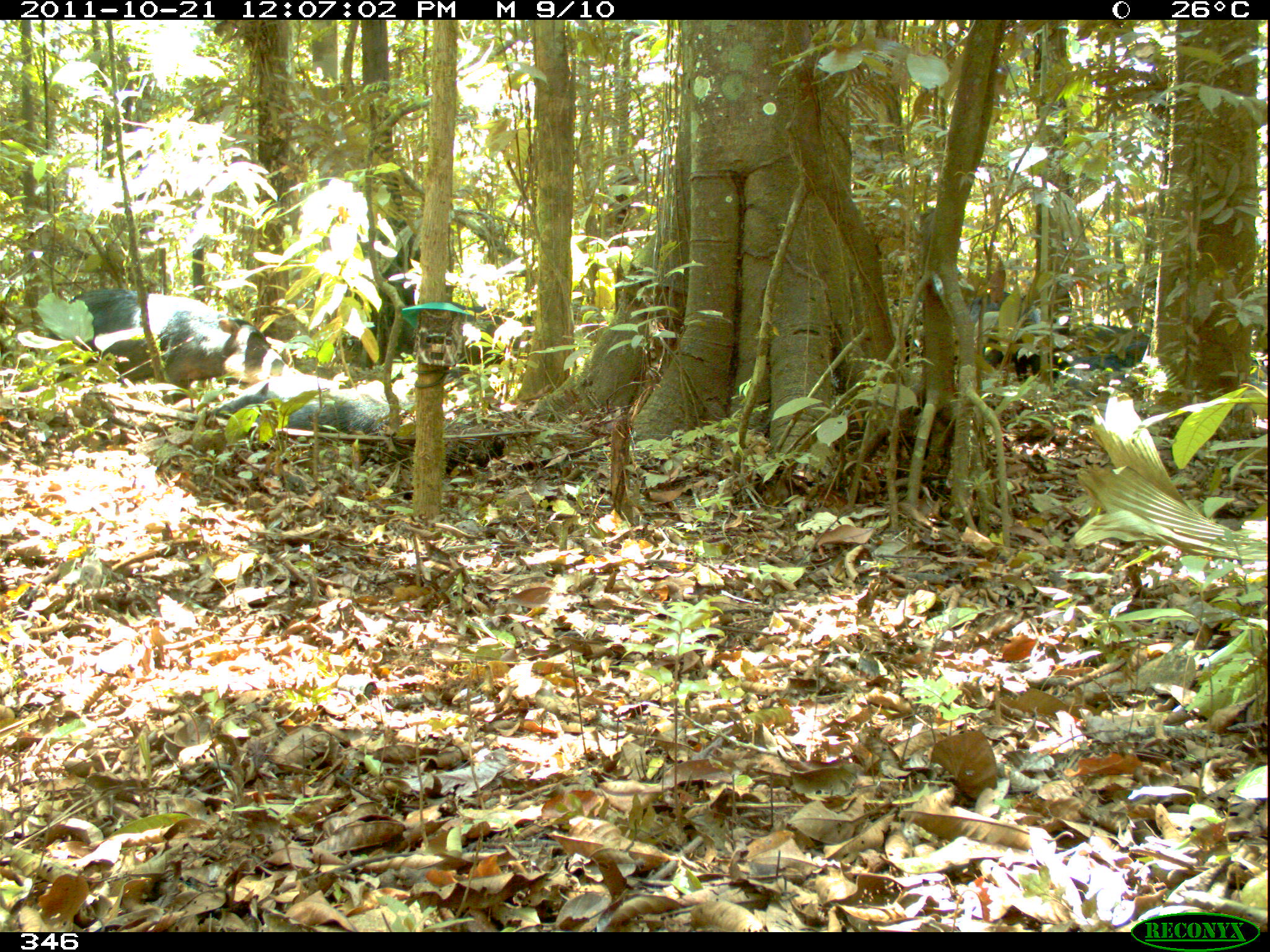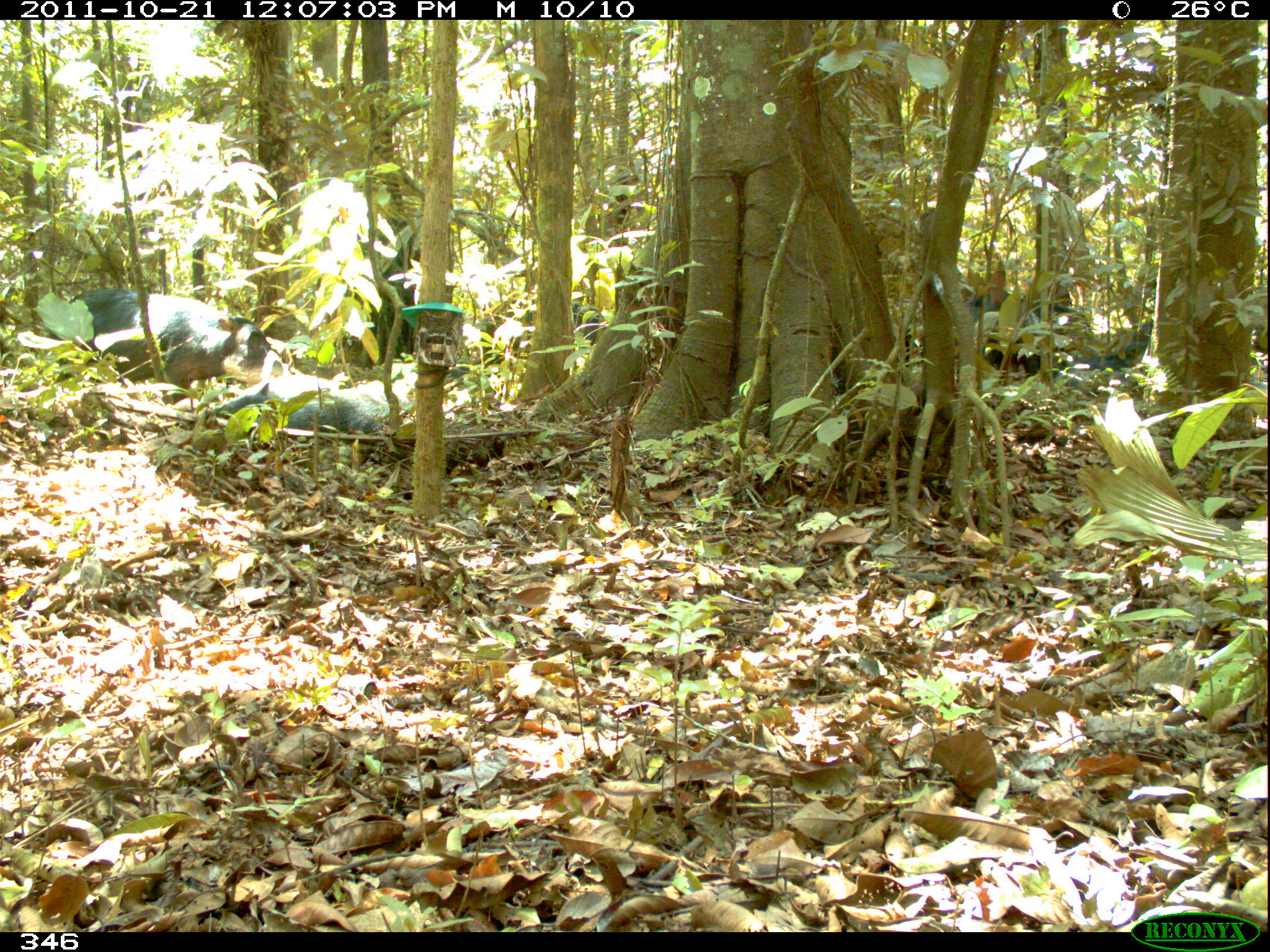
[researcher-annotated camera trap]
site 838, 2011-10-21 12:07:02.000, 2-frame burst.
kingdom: Animalia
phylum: Chordata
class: Mammalia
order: Artiodactyla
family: Tayassuidae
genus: Tayassu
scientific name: Tayassu pecari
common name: white-lipped peccary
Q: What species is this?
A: Tayassu pecari (white-lipped peccary).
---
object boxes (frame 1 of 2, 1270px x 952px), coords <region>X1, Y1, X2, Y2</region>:
tayassu pecari: <region>46, 289, 298, 404</region>; <region>201, 379, 392, 434</region>; <region>966, 288, 1073, 382</region>; <region>1068, 340, 1149, 396</region>; <region>1069, 322, 1149, 354</region>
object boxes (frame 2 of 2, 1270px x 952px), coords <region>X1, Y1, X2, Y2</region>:
tayassu pecari: <region>48, 287, 285, 406</region>; <region>200, 381, 394, 436</region>; <region>953, 285, 1062, 382</region>; <region>963, 286, 1095, 337</region>; <region>1048, 340, 1149, 399</region>